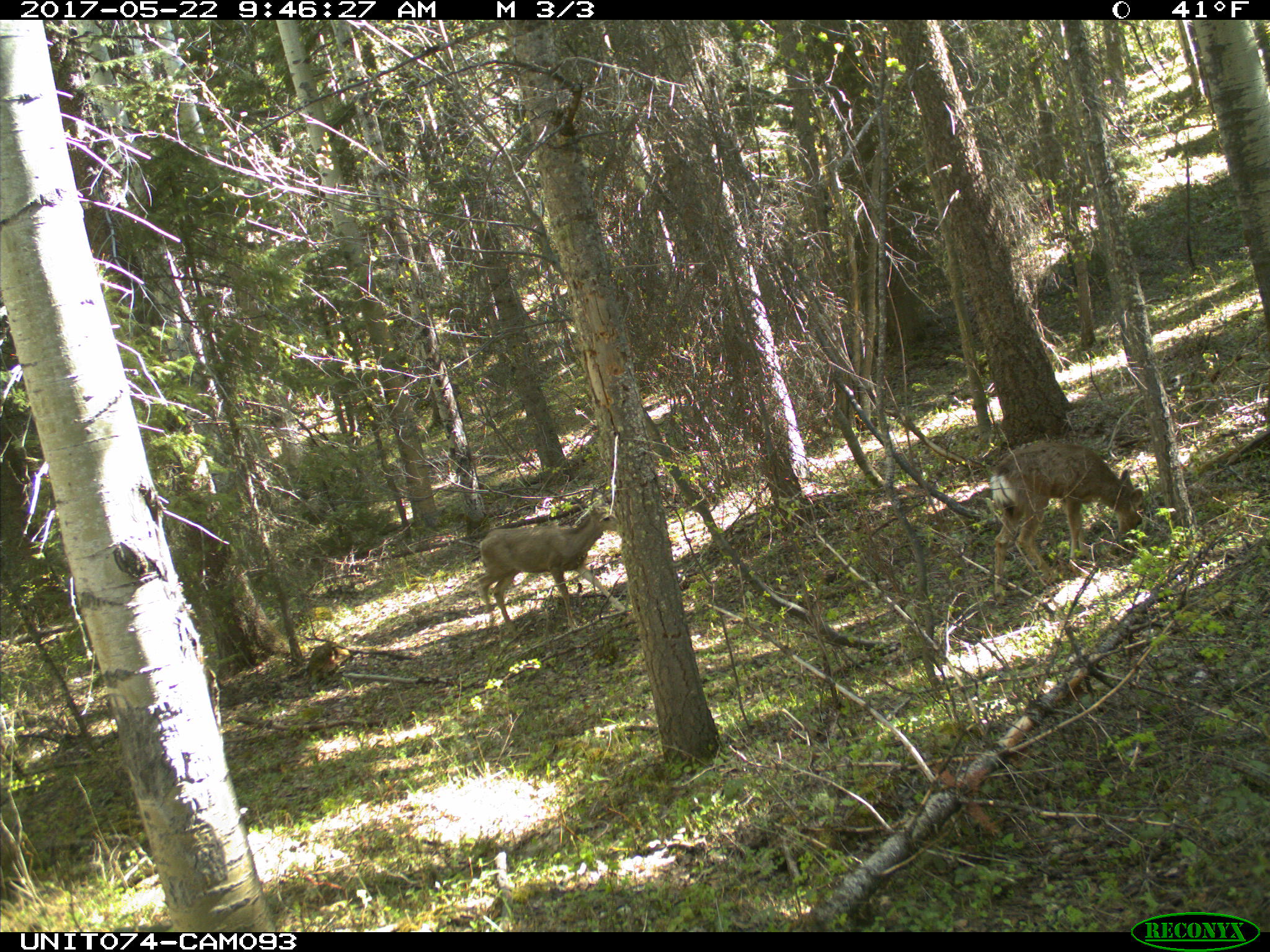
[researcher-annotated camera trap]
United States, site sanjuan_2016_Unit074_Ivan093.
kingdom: Animalia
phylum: Chordata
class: Mammalia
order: Artiodactyla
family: Cervidae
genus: Odocoileus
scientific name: Odocoileus hemionus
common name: mule deer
Odocoileus hemionus (mule deer).